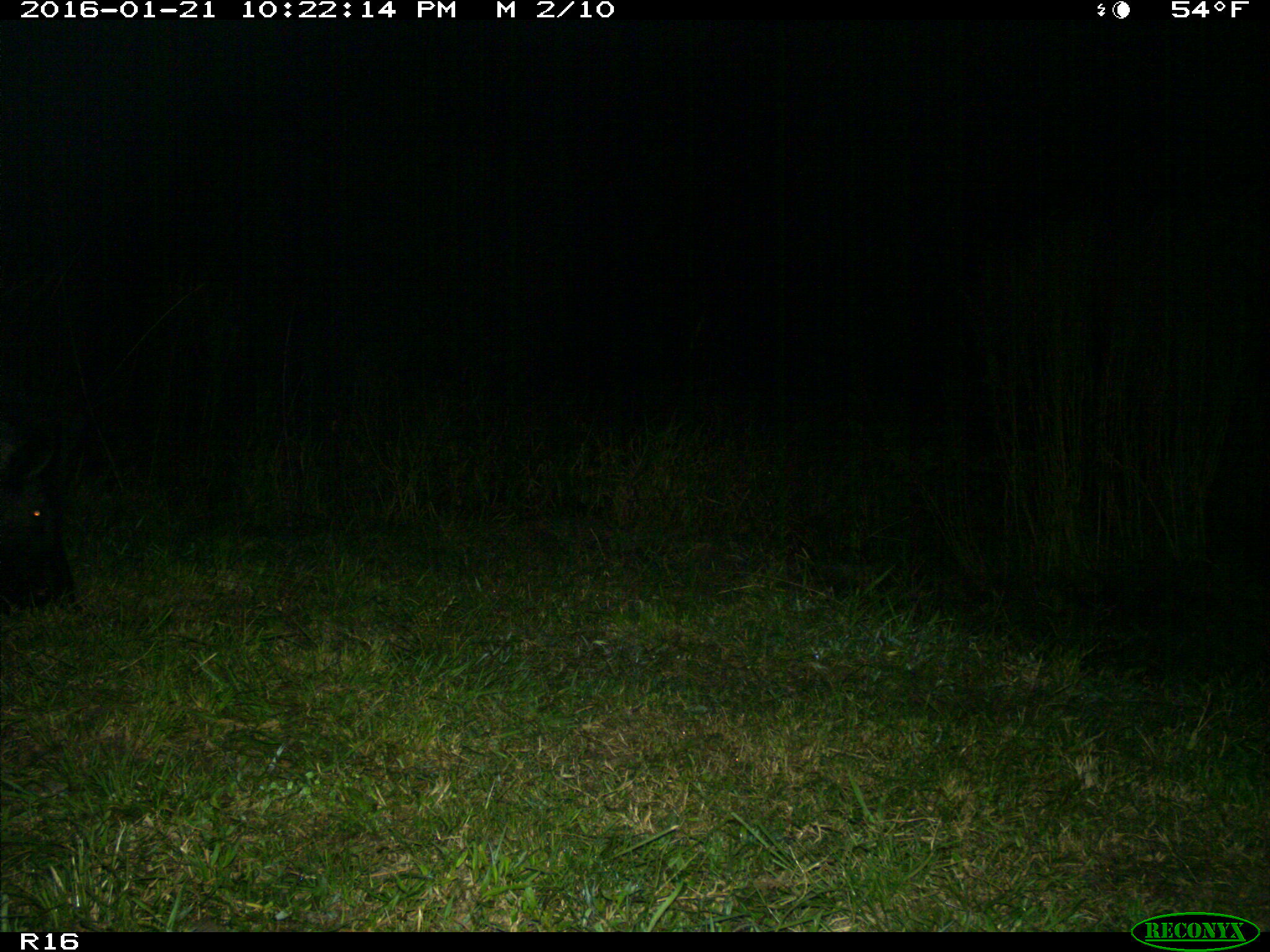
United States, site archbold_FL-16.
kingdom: Animalia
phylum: Chordata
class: Mammalia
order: Artiodactyla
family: Suidae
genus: Sus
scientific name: Sus scrofa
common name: wild boar